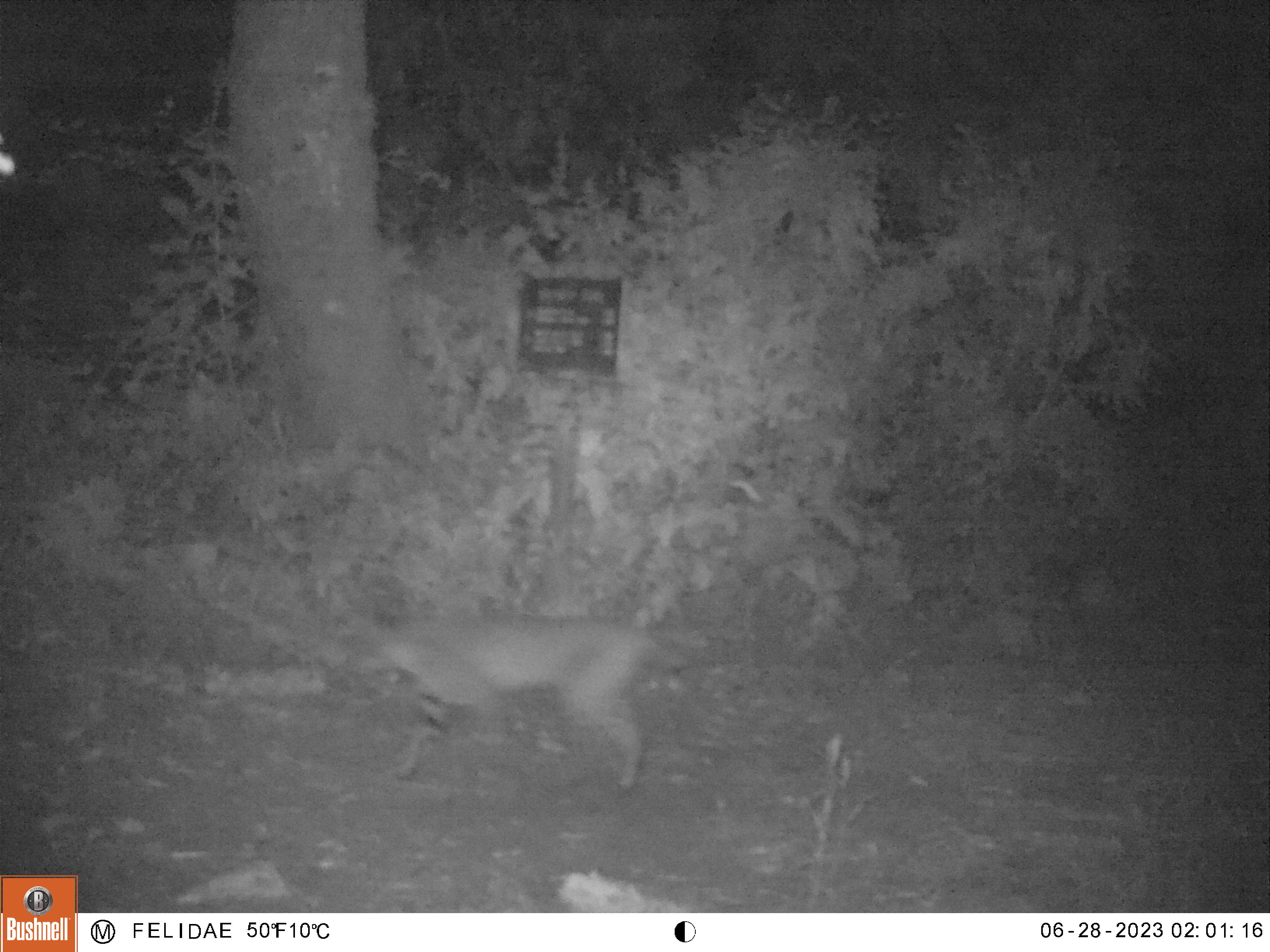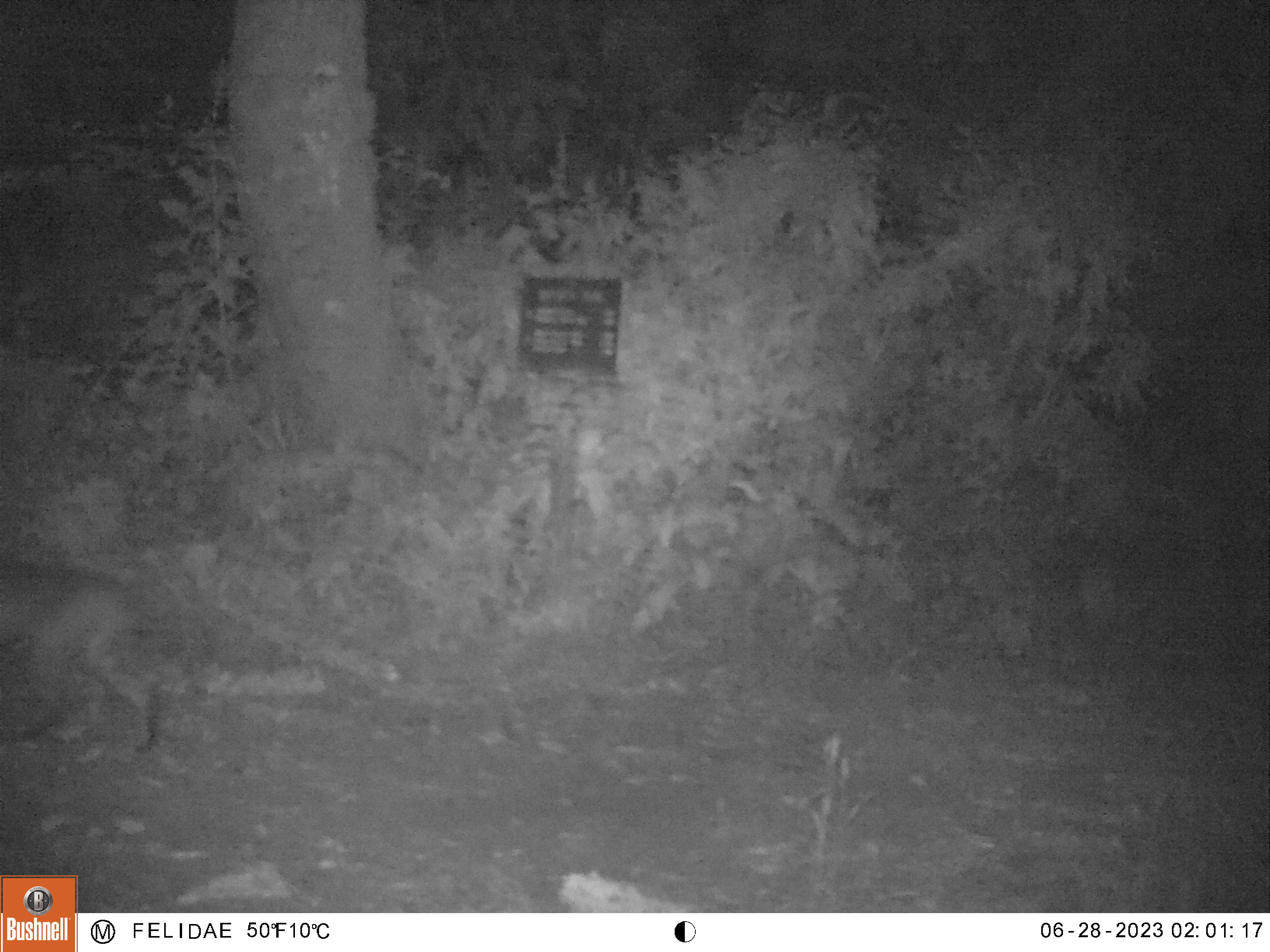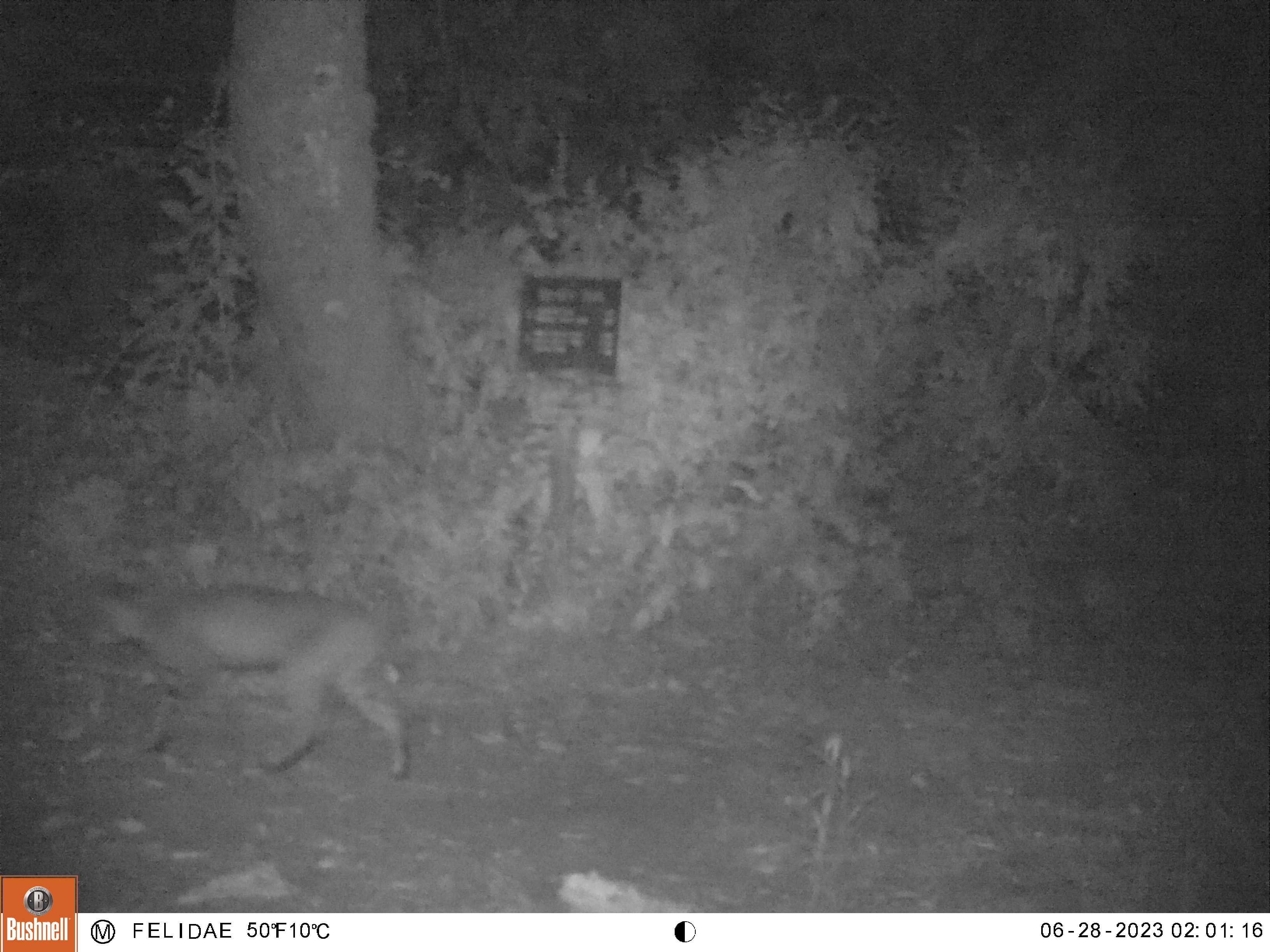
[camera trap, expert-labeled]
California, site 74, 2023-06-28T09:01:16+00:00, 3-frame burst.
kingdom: Animalia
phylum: Chordata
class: Mammalia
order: Carnivora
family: Felidae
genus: Lynx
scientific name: Lynx rufus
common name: bobcat